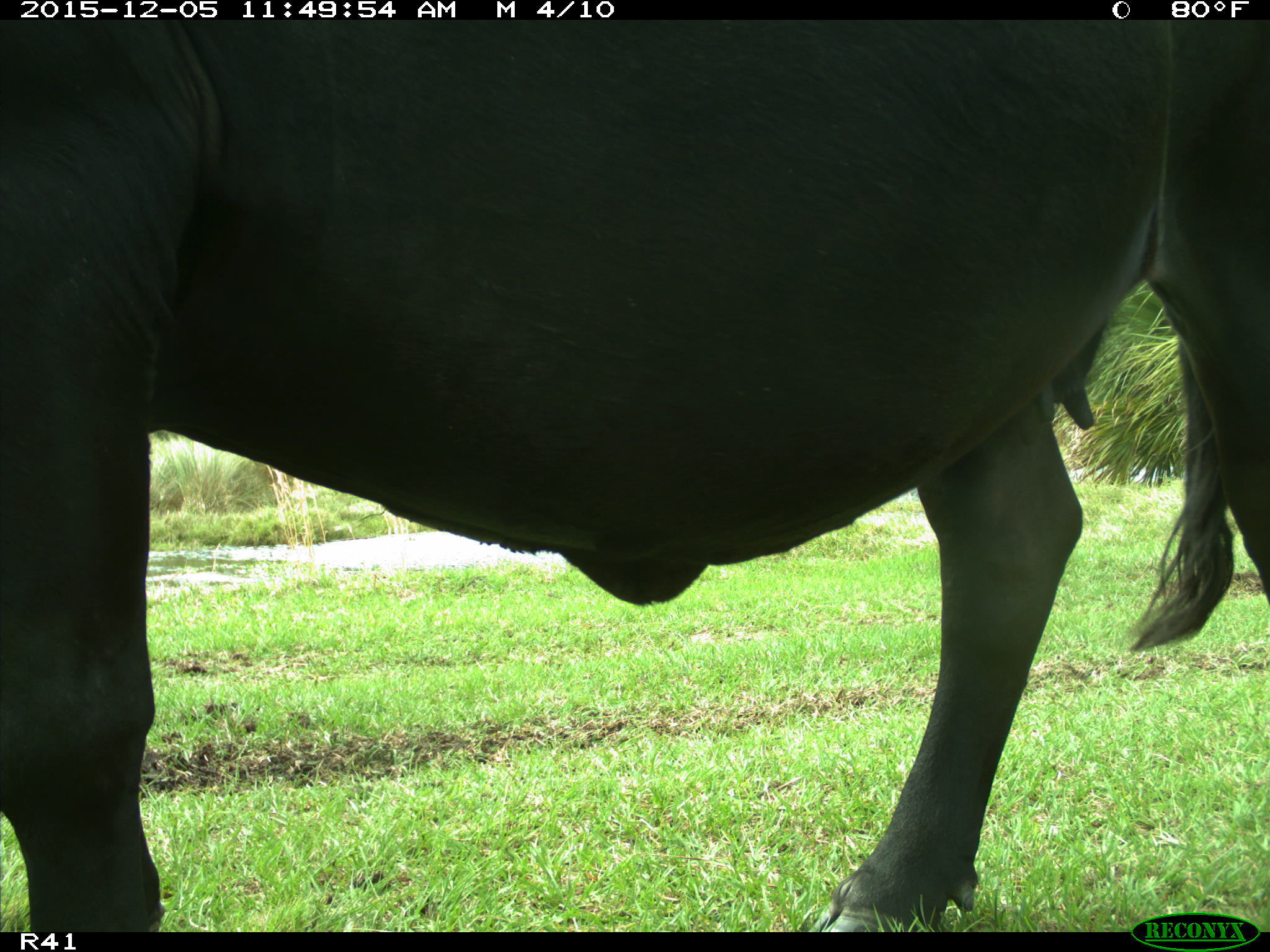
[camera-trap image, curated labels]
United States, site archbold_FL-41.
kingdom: Animalia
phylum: Chordata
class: Mammalia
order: Artiodactyla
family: Bovidae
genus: Bos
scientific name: Bos taurus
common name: domestic cow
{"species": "Bos taurus (domestic cow)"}